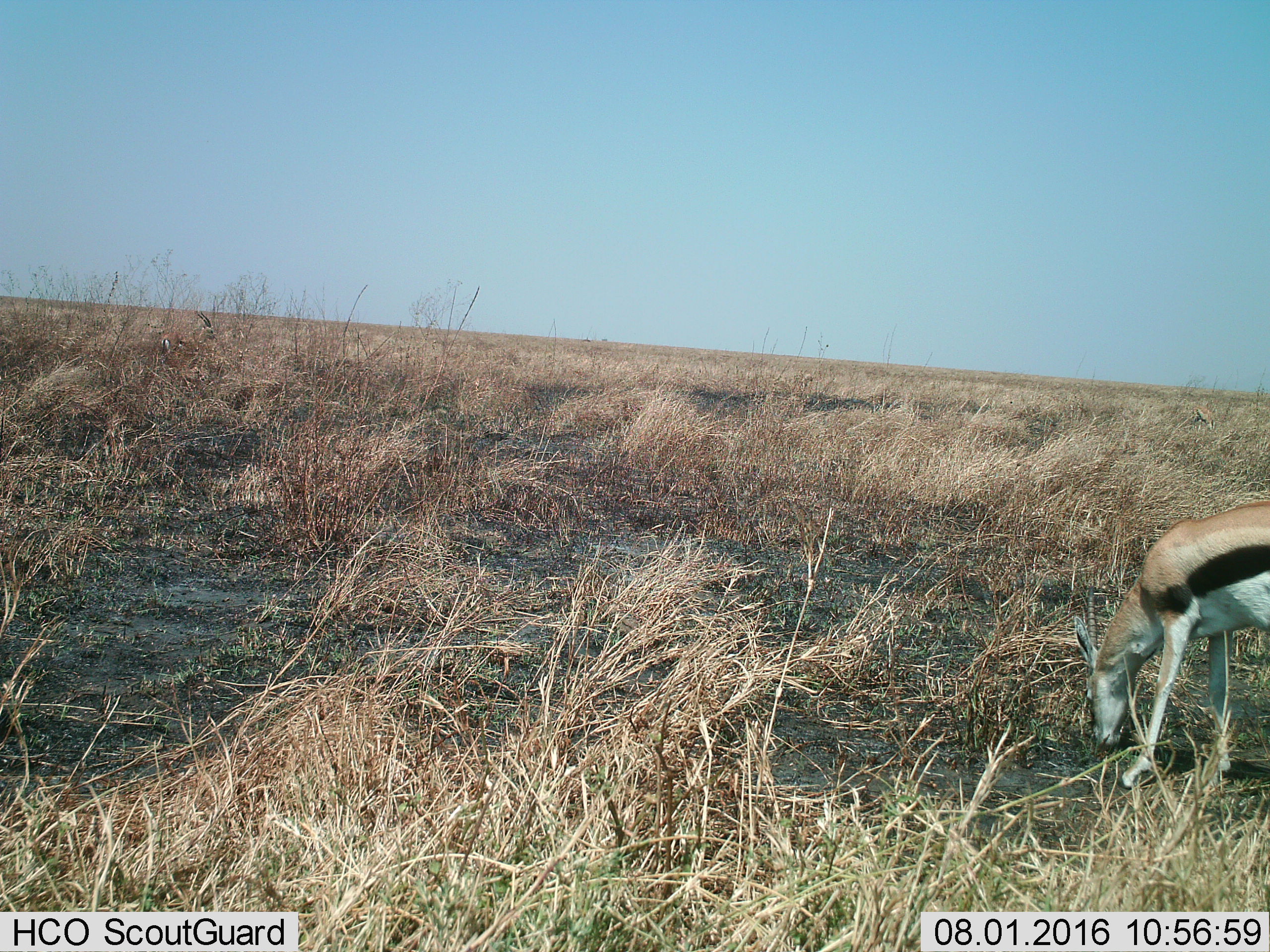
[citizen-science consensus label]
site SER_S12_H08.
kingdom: Animalia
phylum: Chordata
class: Mammalia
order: Artiodactyla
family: Bovidae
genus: Eudorcas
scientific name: Eudorcas thomsonii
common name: thomson's gazelle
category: gazellethomsons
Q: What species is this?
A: Gazellethomsons (thomson's gazelle) (Eudorcas thomsonii).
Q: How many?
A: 3.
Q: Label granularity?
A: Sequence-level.